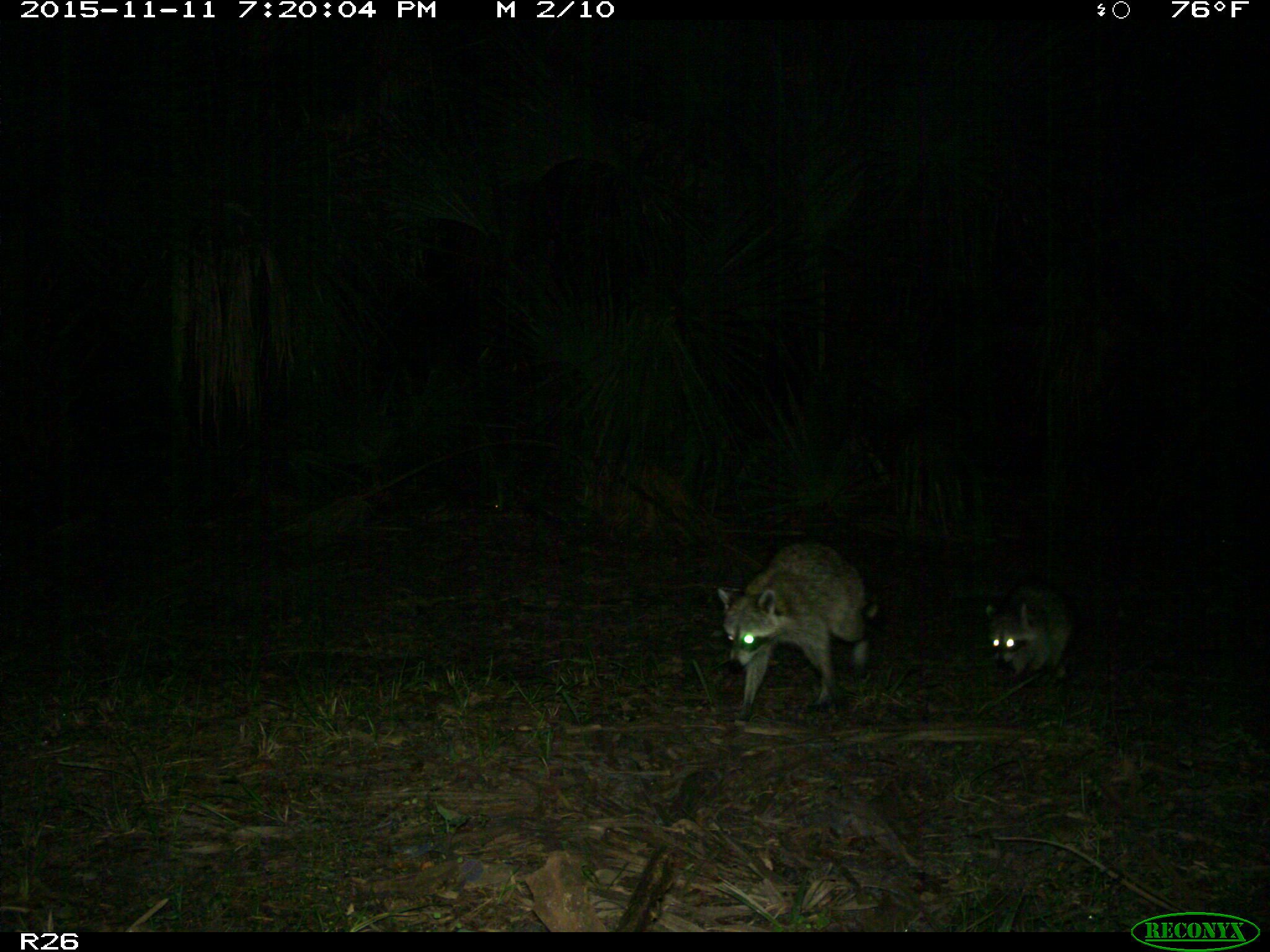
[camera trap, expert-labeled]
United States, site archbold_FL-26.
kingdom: Animalia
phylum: Chordata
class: Mammalia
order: Carnivora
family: Procyonidae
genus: Procyon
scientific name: Procyon lotor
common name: common raccoon